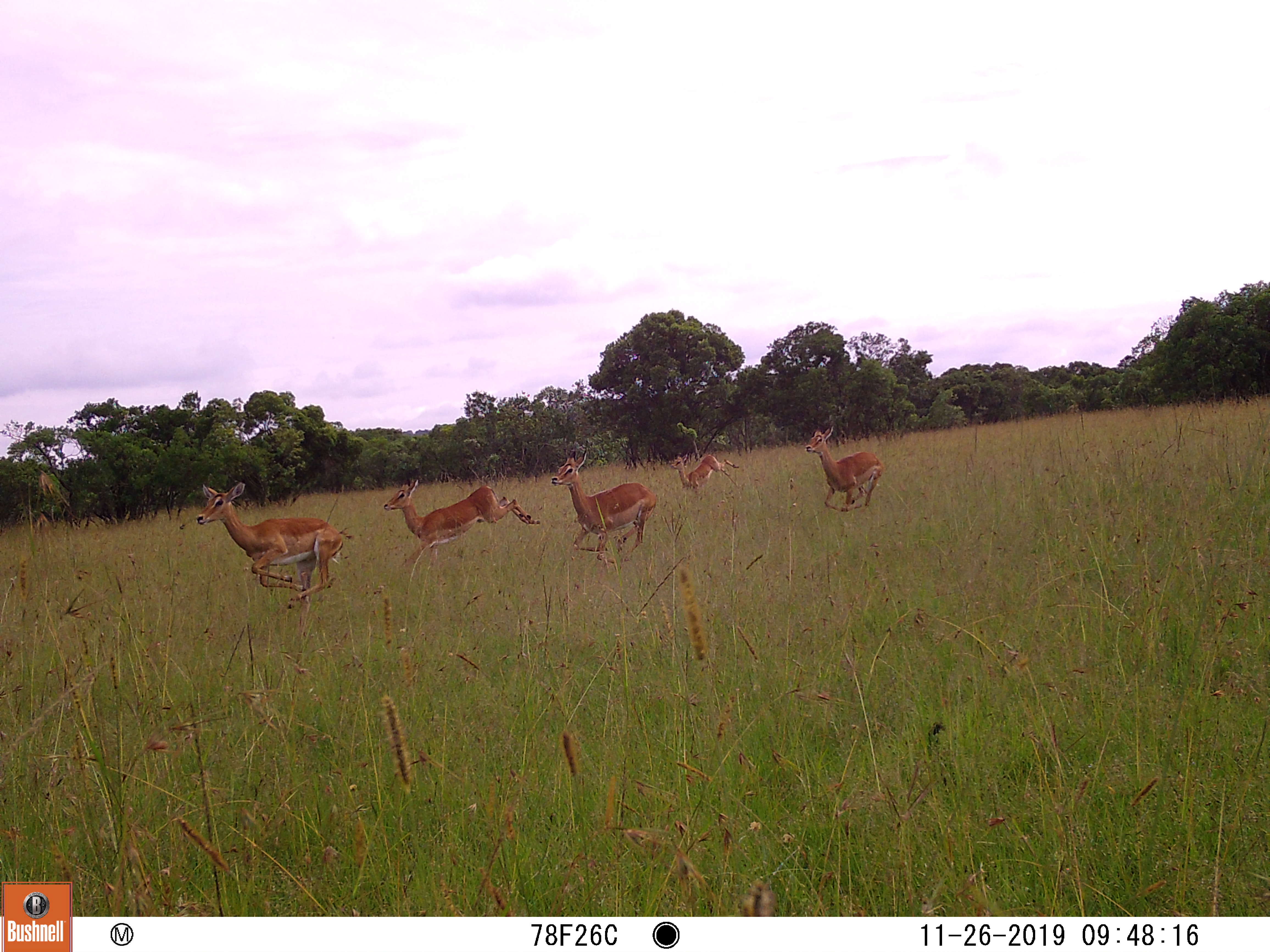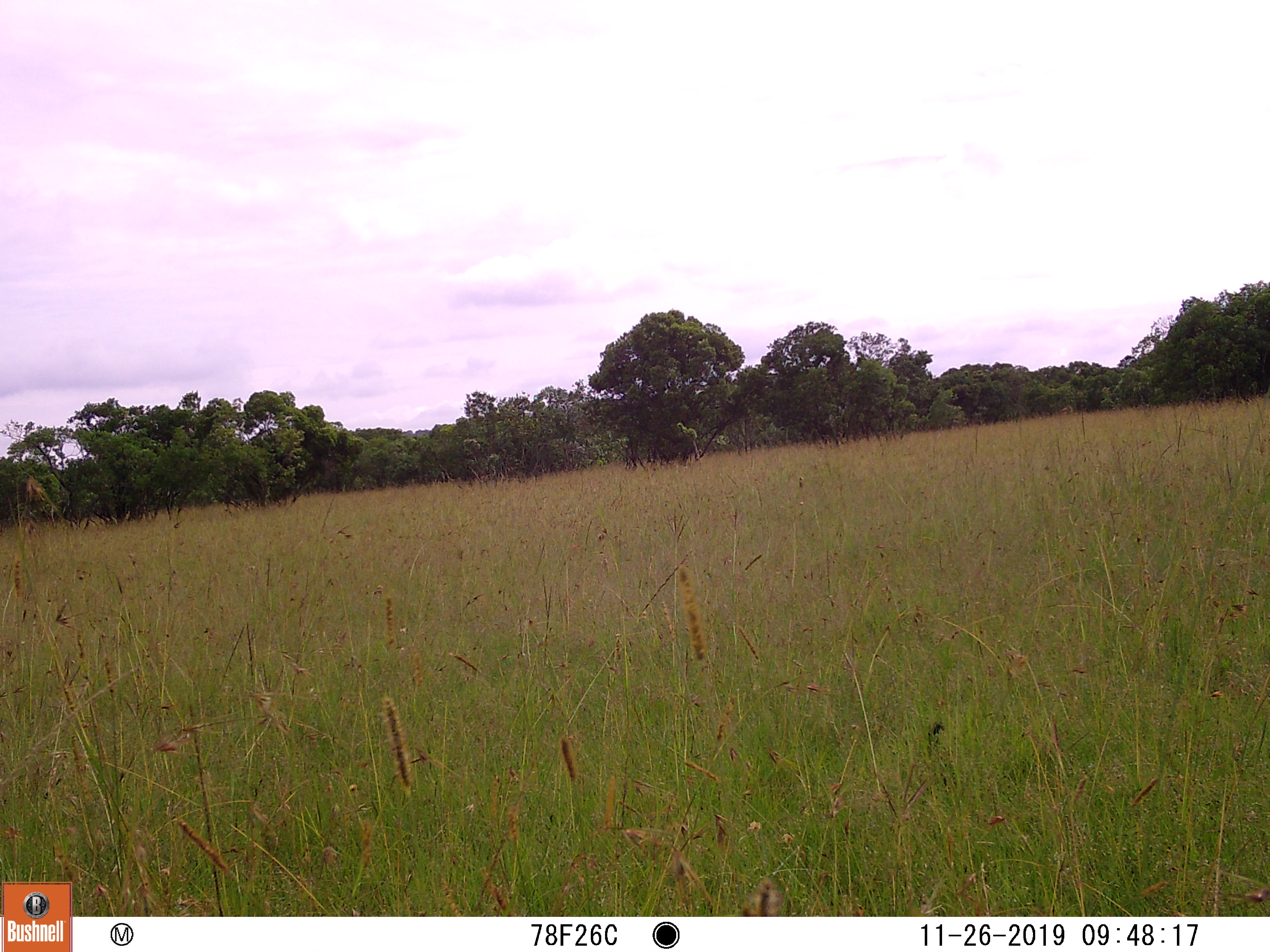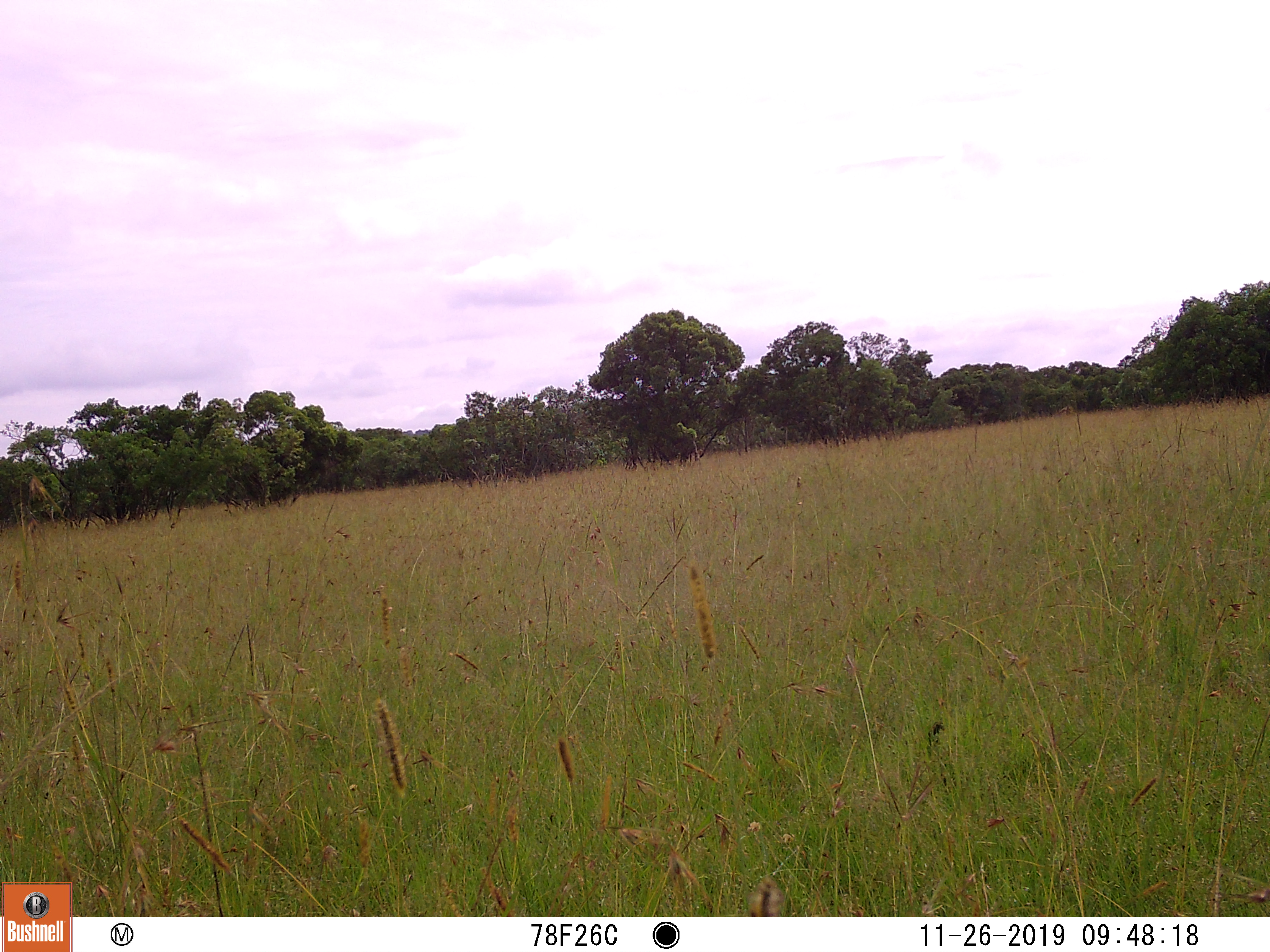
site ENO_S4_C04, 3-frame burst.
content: unidentified animal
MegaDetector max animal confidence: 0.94